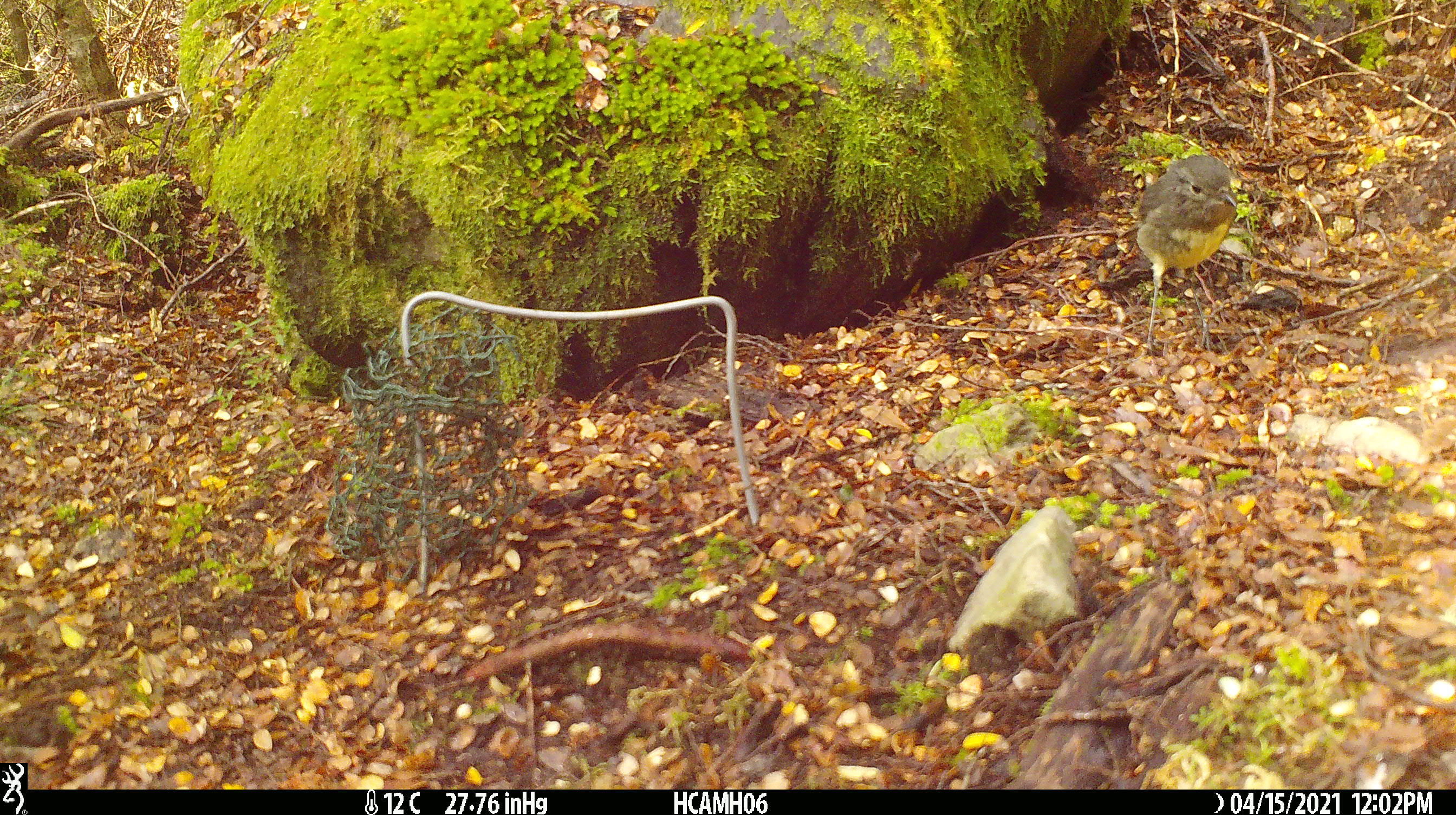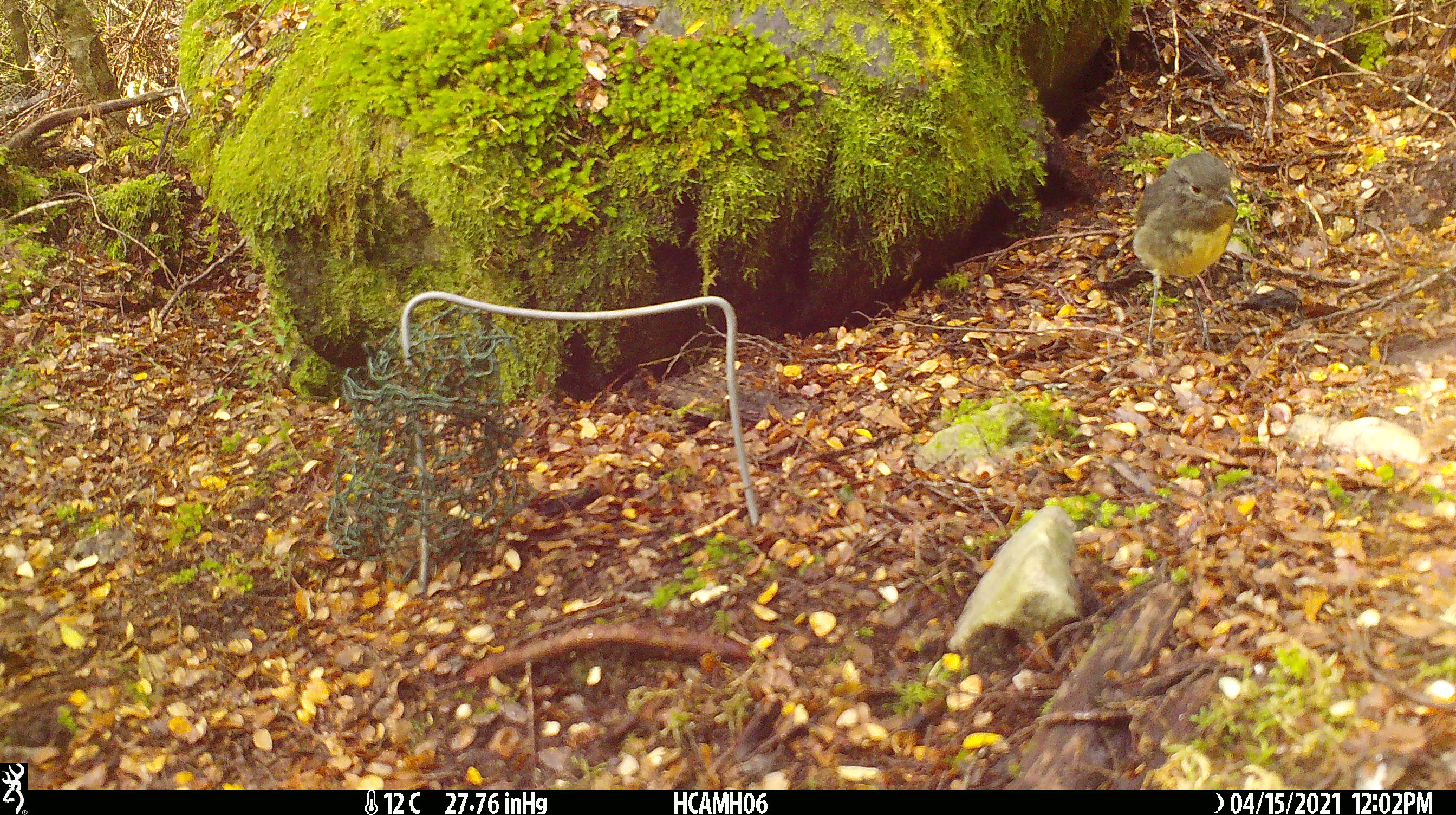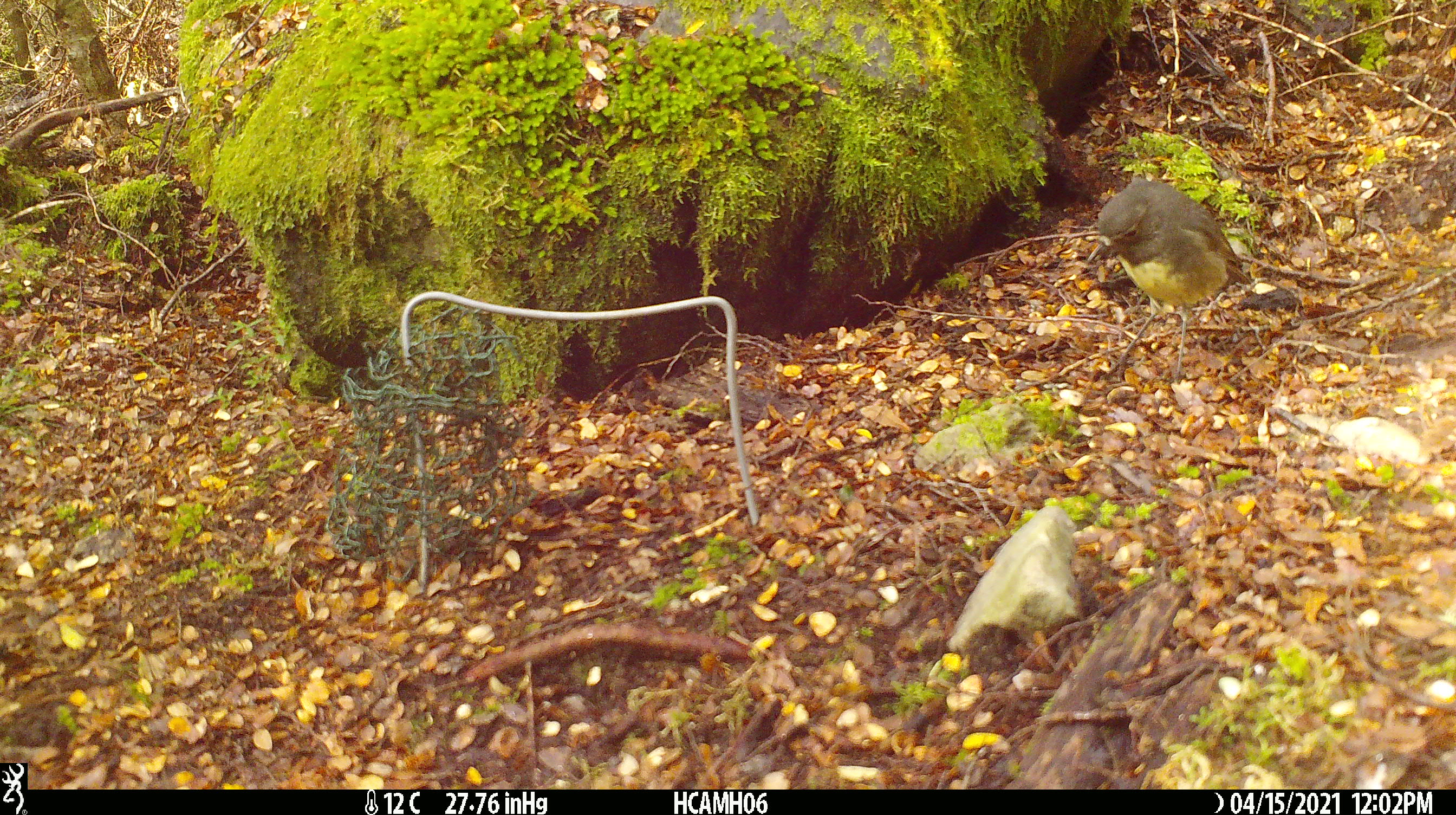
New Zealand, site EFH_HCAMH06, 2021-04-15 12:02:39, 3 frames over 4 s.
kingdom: Animalia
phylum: Chordata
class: Aves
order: Passeriformes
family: Petroicidae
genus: Petroica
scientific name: Petroica australis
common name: new zealand robin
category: robin